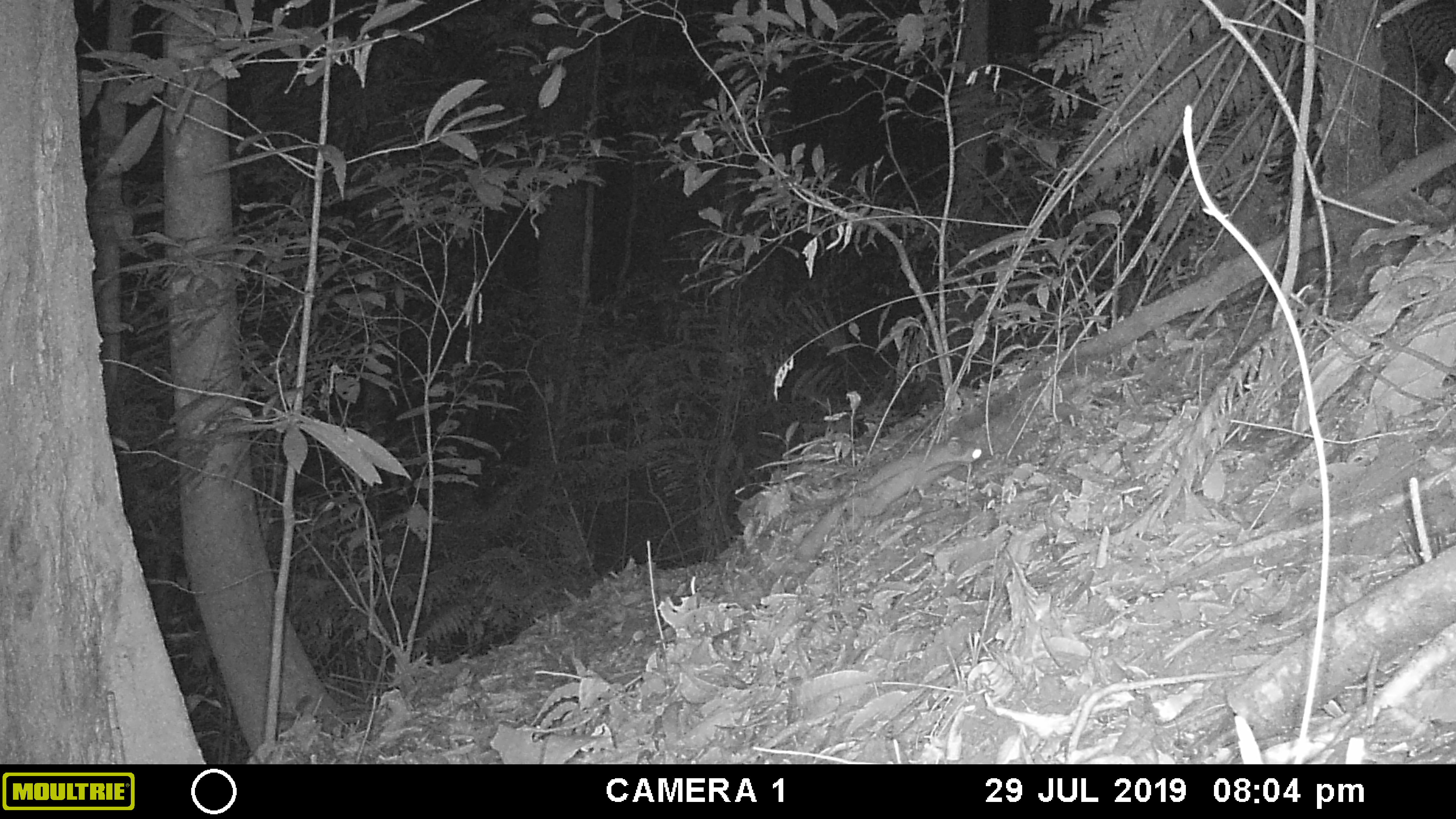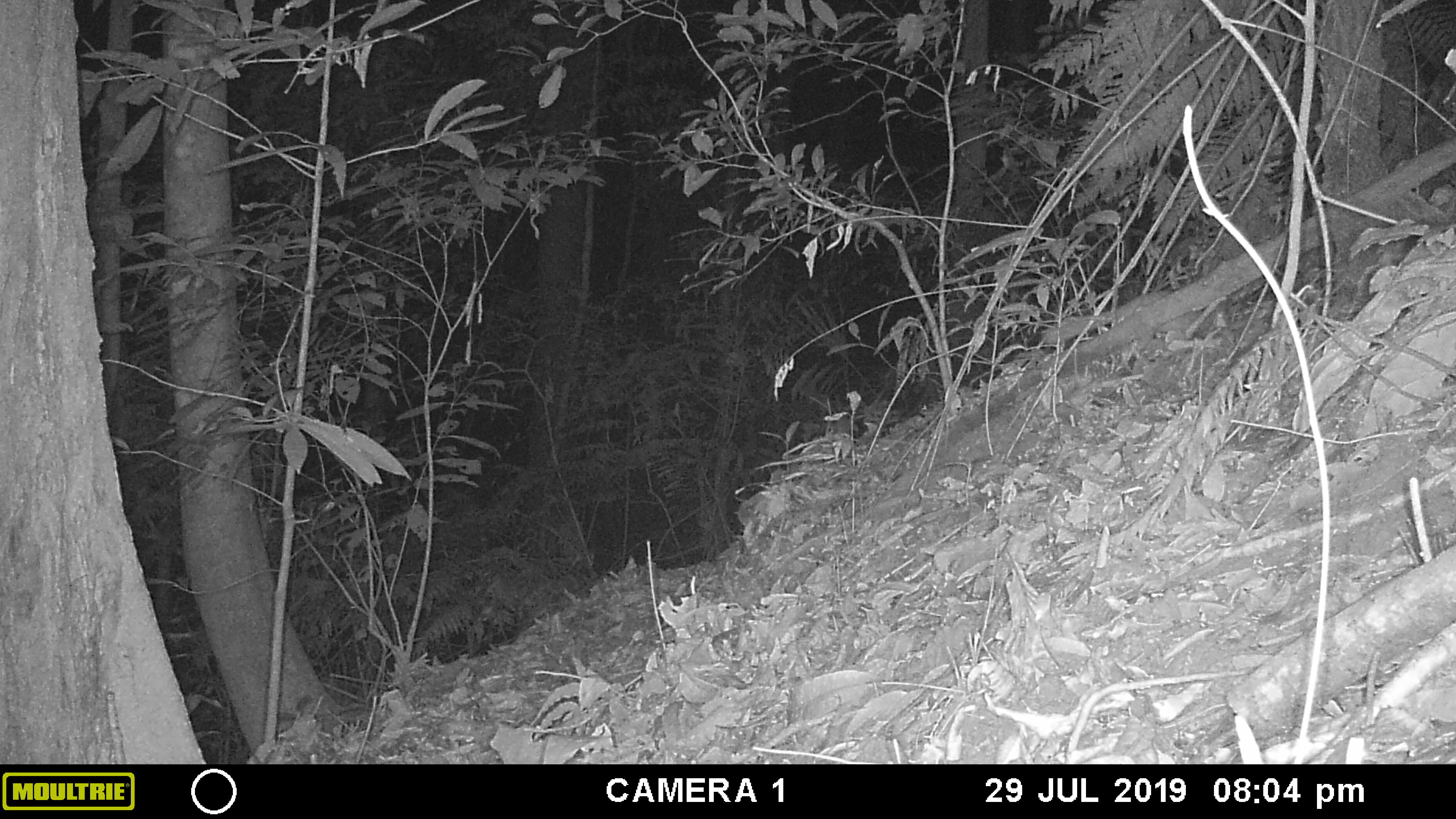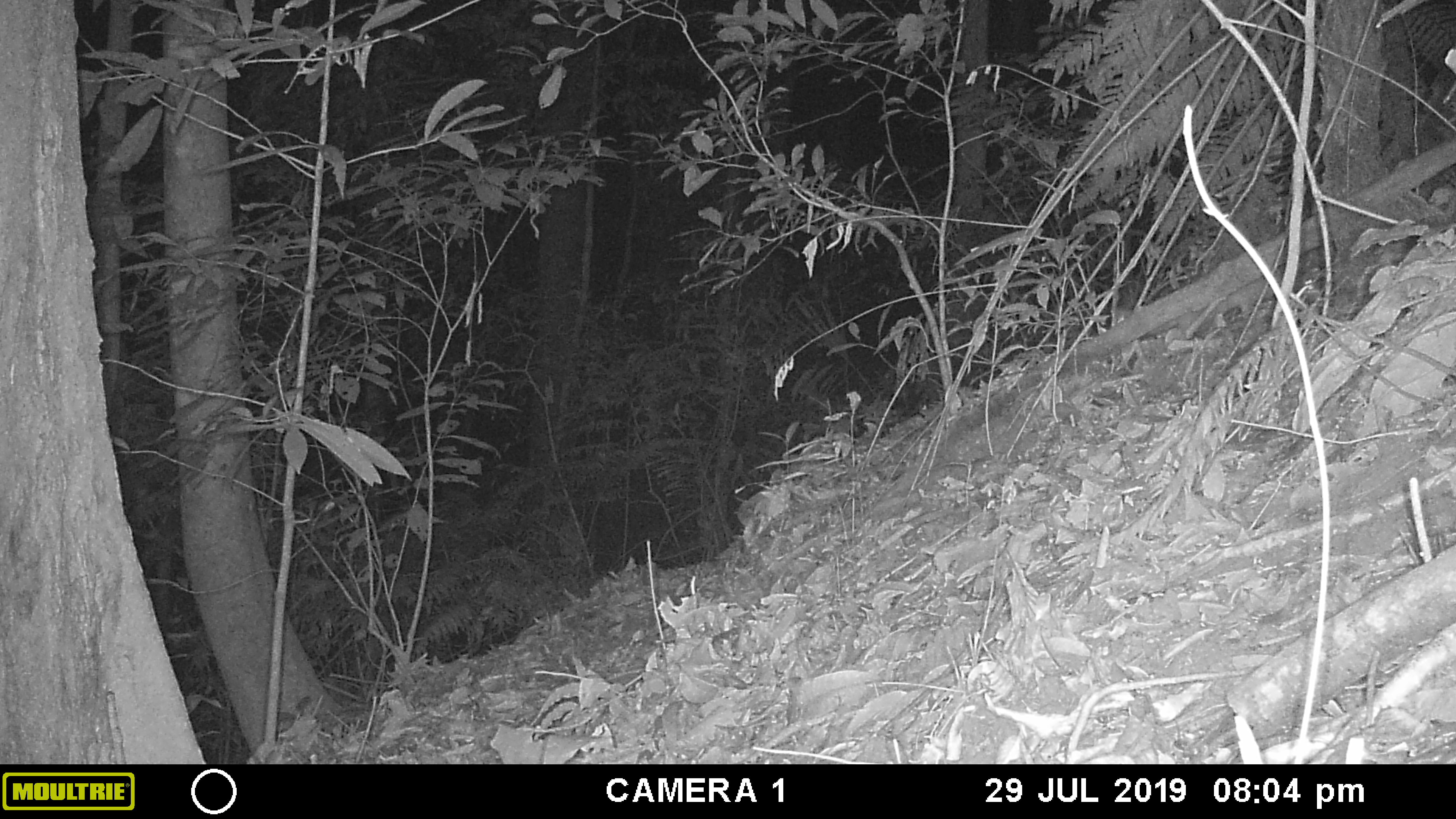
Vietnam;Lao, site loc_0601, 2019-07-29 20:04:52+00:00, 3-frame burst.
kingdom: Animalia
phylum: Chordata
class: Mammalia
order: Carnivora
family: Mustelidae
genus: Melogale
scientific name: Melogale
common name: ferret badger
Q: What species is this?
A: Ferret badger (Melogale).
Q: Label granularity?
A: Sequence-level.